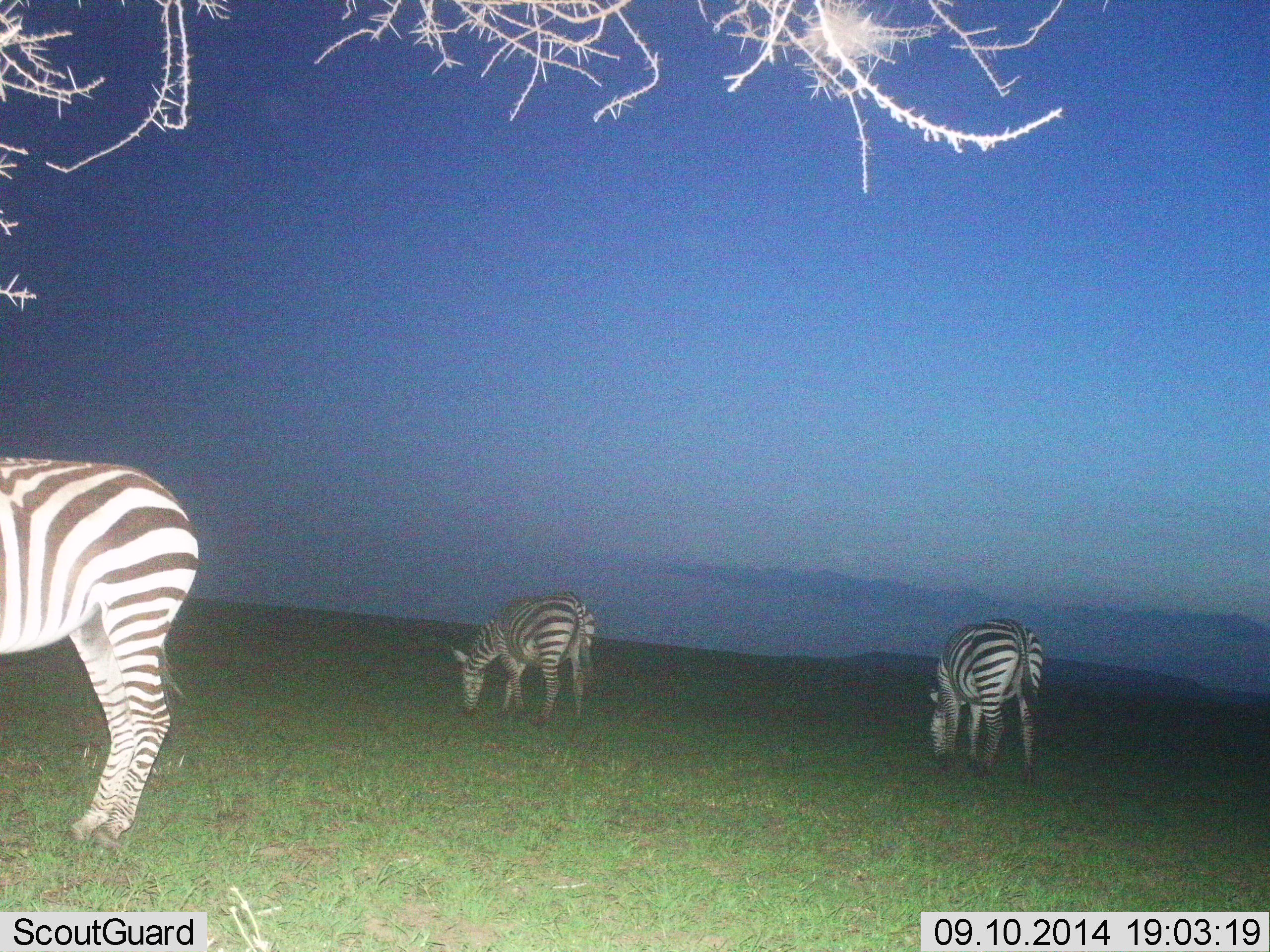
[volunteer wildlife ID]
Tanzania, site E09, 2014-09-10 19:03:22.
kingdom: Animalia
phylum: Chordata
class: Mammalia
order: Perissodactyla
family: Equidae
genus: Equus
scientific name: Equus quagga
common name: plains zebra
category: zebra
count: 3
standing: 30%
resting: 0%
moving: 0%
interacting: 0%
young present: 0%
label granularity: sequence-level